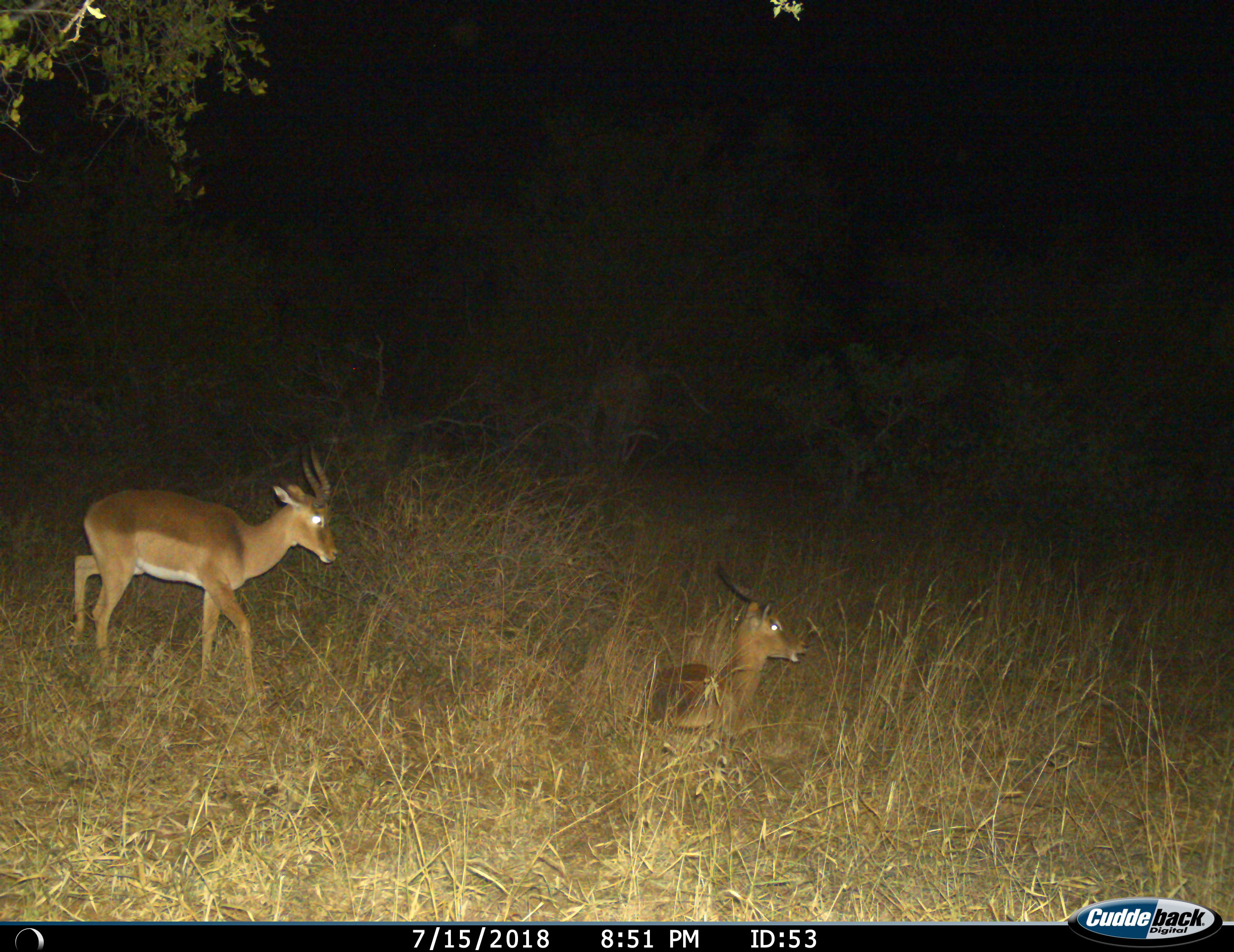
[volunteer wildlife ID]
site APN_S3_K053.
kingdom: Animalia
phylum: Chordata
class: Mammalia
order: Artiodactyla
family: Bovidae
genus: Aepyceros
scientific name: Aepyceros melampus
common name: impala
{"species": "impala (Aepyceros melampus)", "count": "2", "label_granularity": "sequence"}